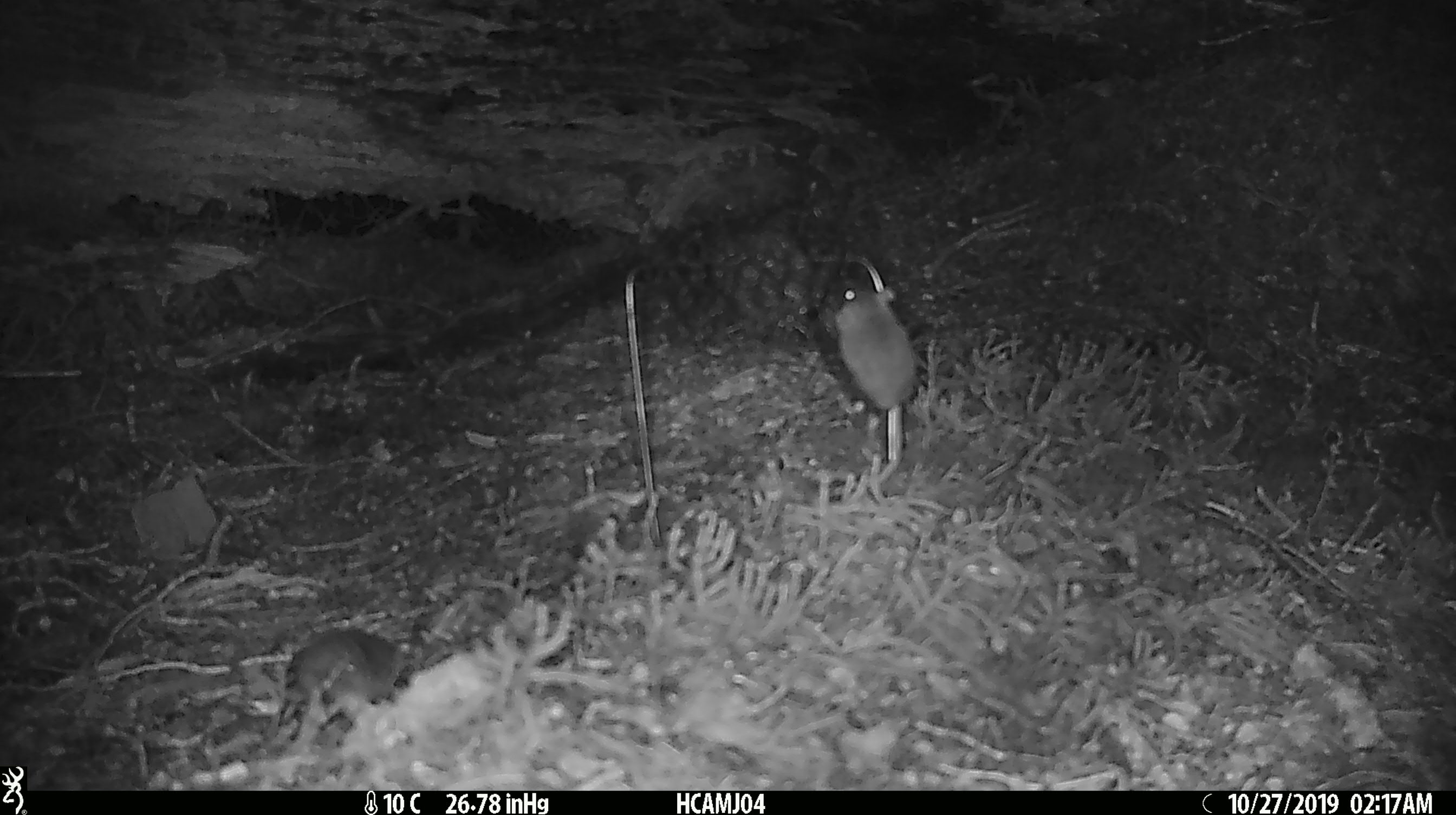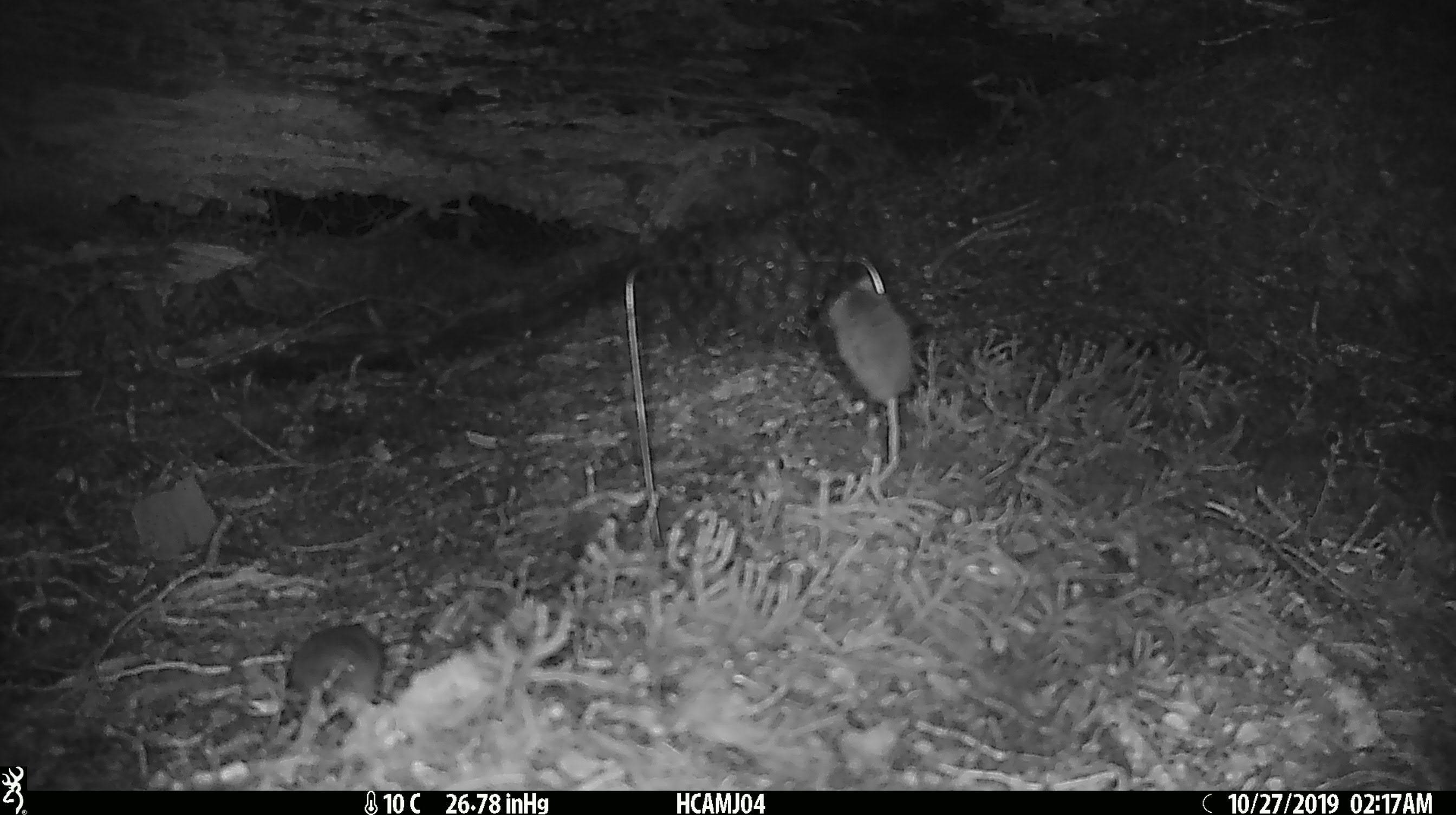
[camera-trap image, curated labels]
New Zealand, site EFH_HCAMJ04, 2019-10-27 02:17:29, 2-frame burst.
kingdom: Animalia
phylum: Chordata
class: Mammalia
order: Rodentia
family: Muridae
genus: Mus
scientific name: Mus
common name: mouse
Mouse (Mus).